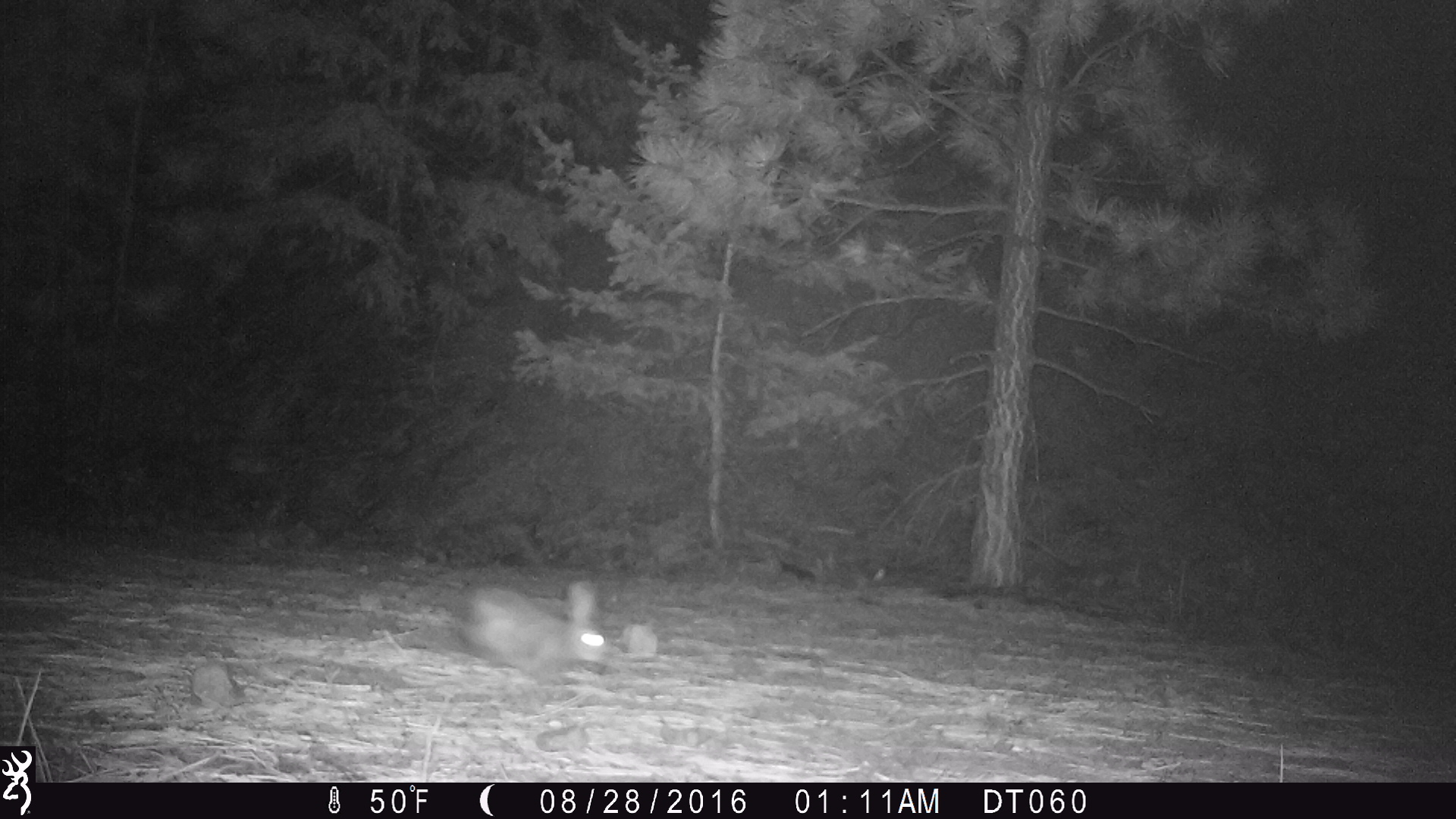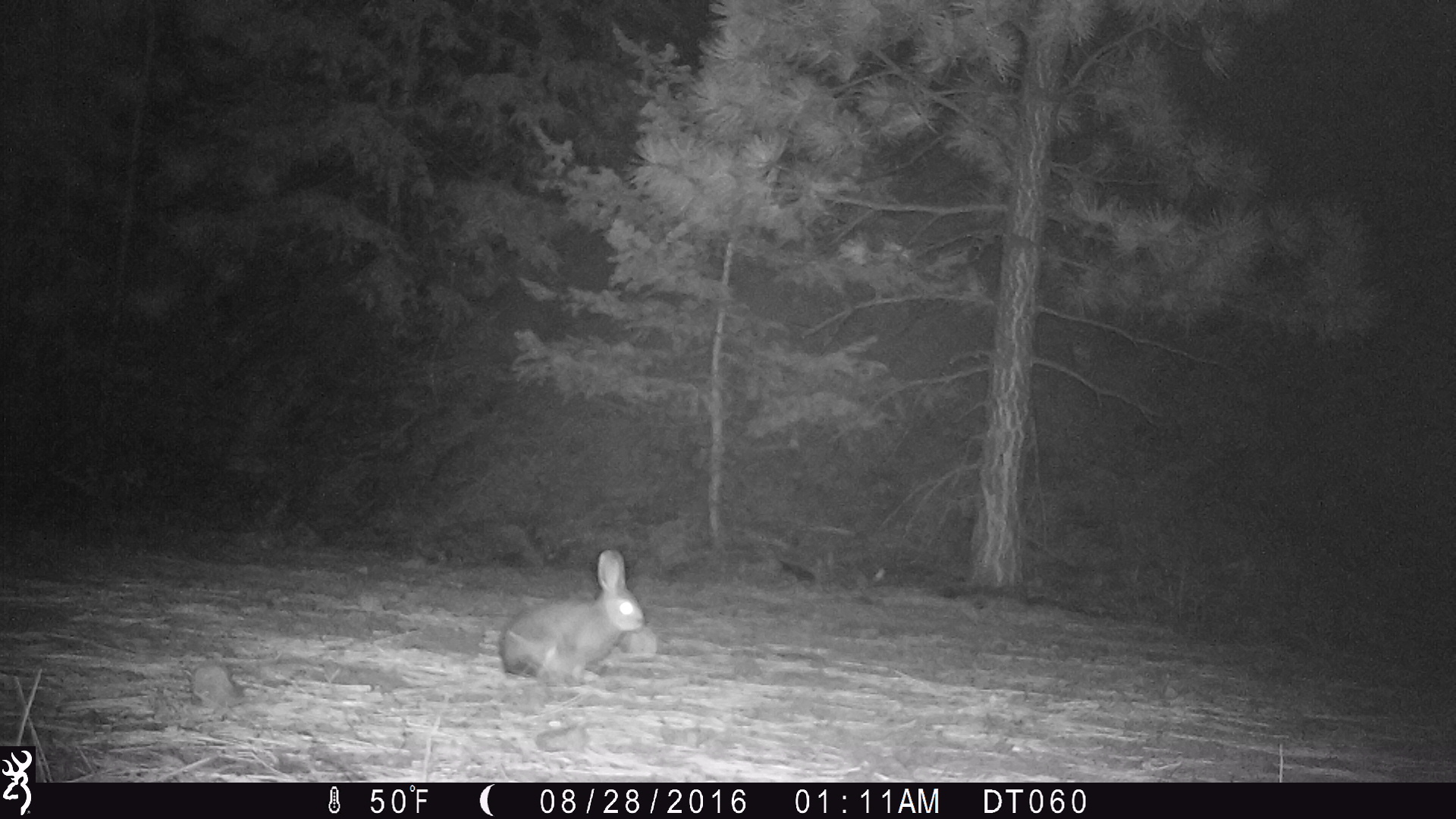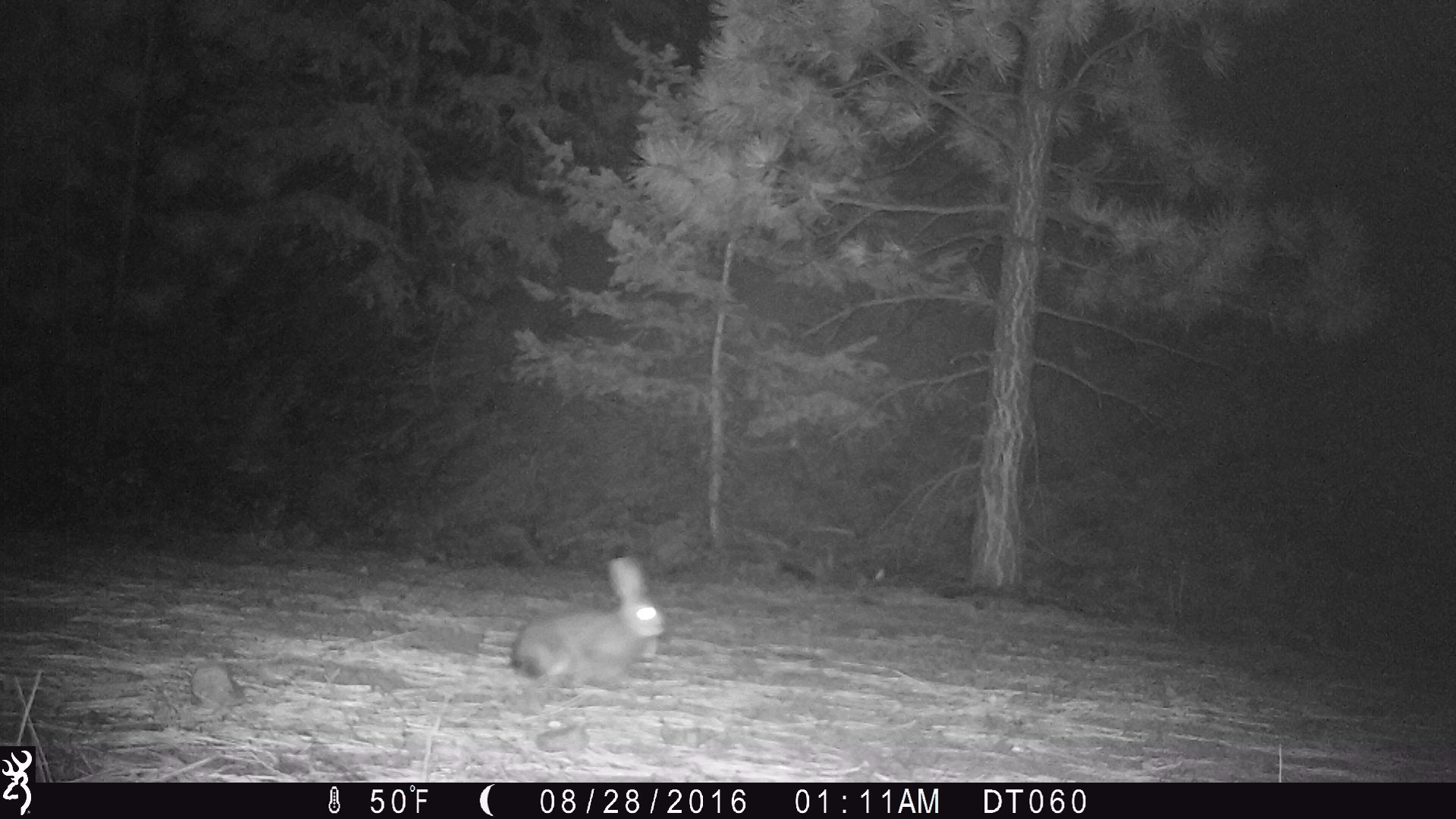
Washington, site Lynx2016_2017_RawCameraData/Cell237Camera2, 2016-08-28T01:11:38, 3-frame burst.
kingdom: Animalia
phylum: Chordata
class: Mammalia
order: Lagomorpha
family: Leporidae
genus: Lepus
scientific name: Lepus americanus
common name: snowshoe hare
Lepus americanus (snowshoe hare). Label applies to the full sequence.